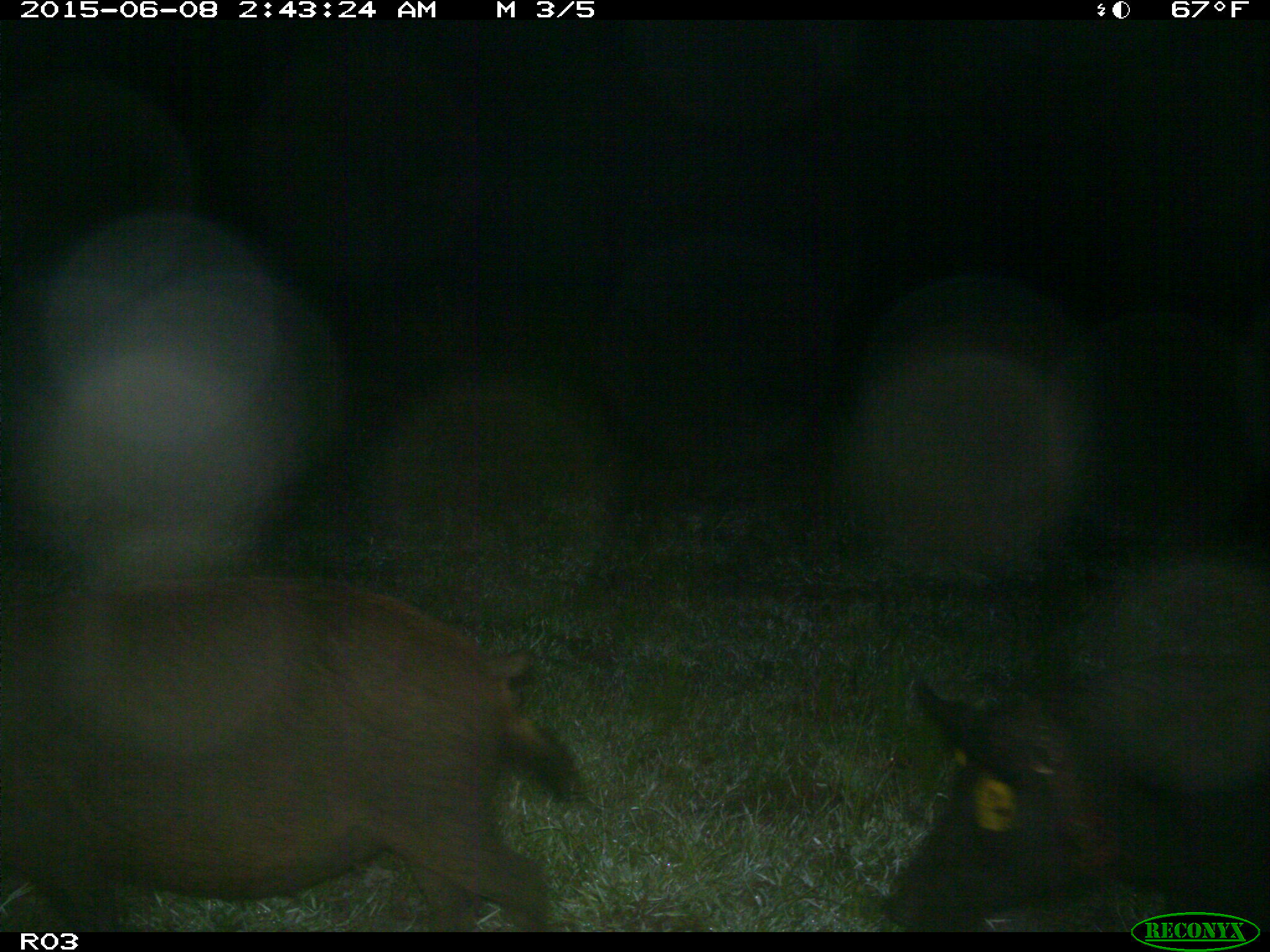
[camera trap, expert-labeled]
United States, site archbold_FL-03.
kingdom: Animalia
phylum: Chordata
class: Mammalia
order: Artiodactyla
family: Suidae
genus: Sus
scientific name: Sus scrofa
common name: wild boar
Sus scrofa (wild boar).